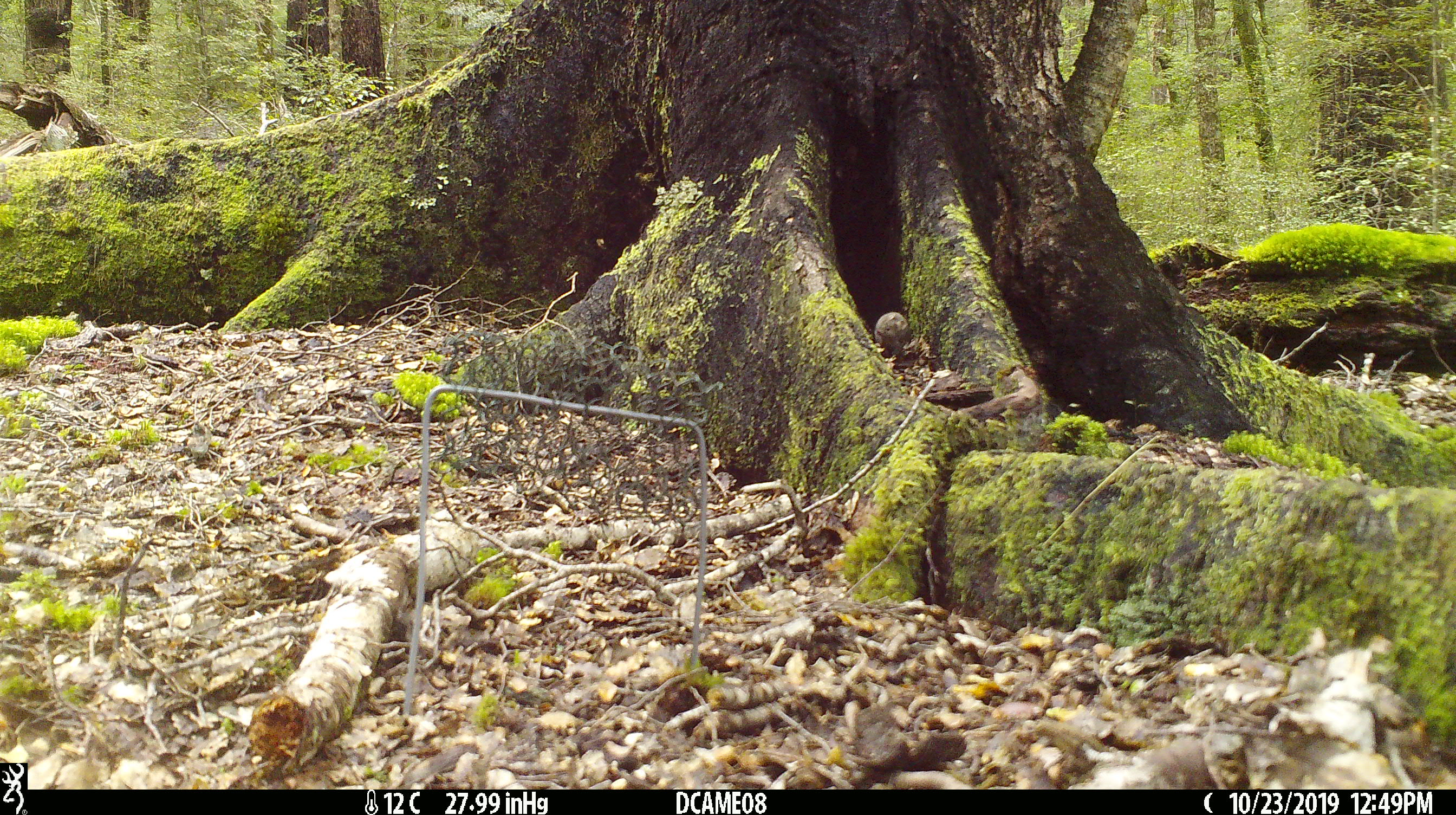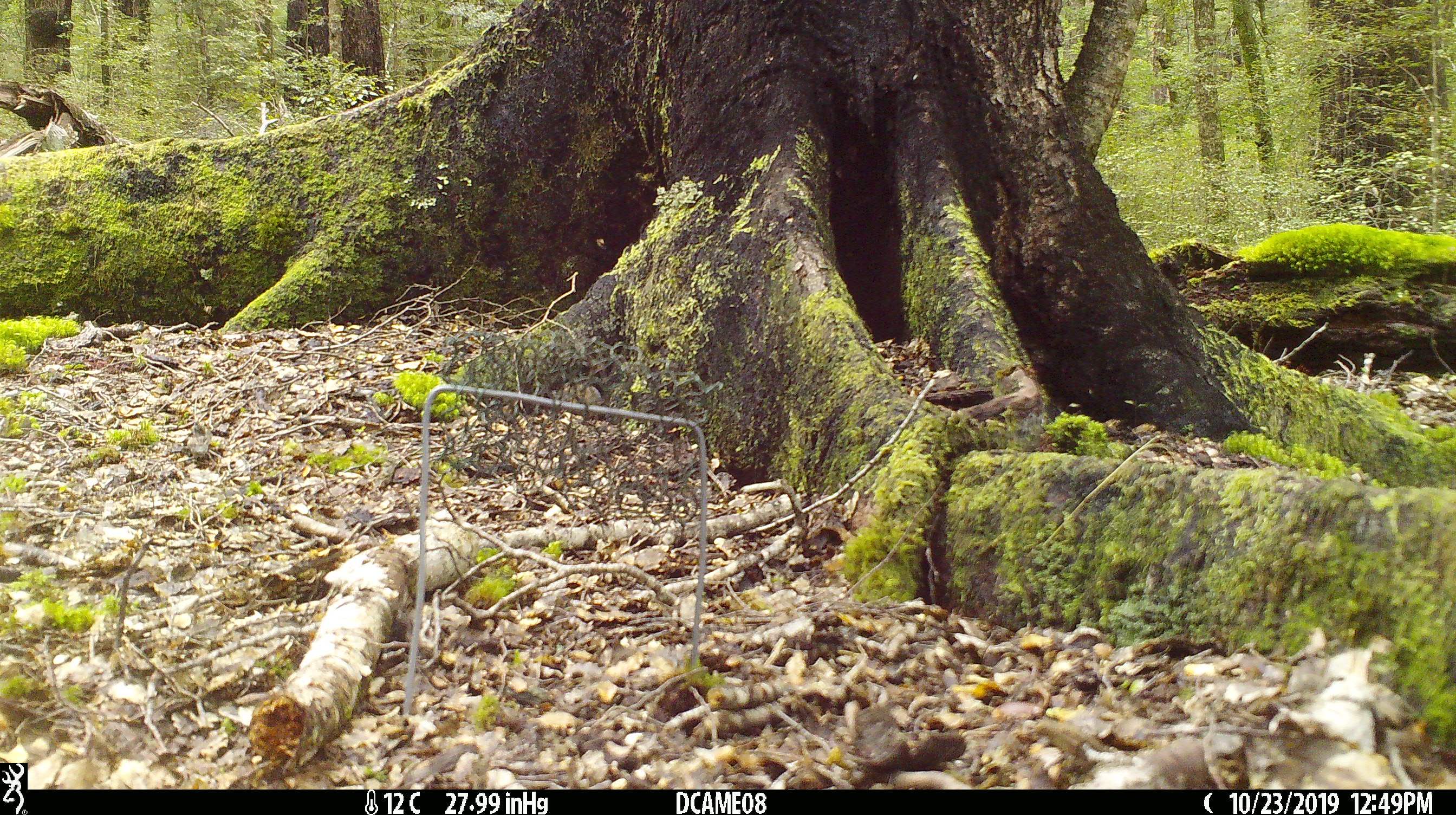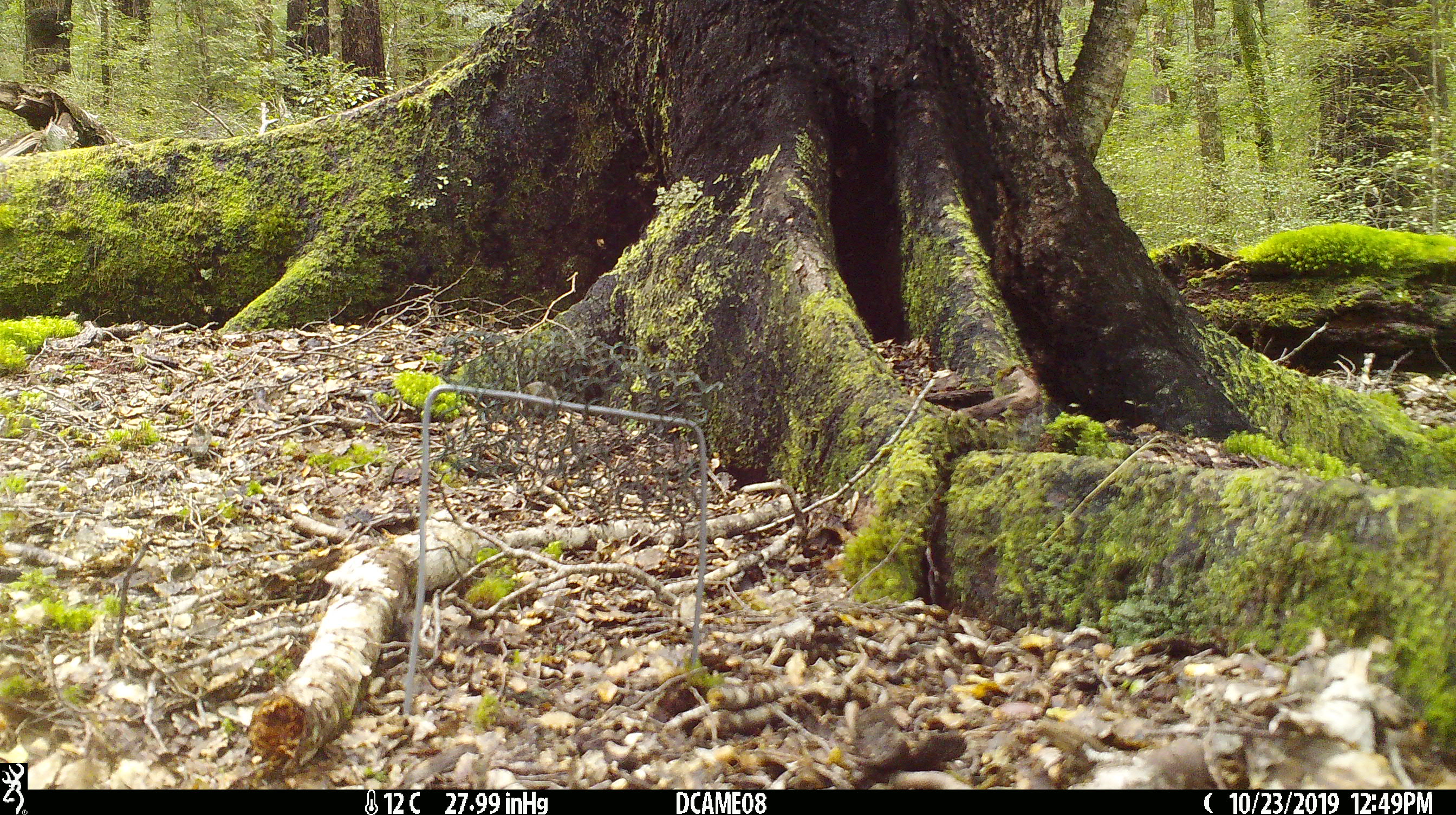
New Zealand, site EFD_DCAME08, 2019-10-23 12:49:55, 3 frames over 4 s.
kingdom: Animalia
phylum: Chordata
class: Mammalia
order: Rodentia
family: Muridae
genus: Mus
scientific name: Mus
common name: mouse